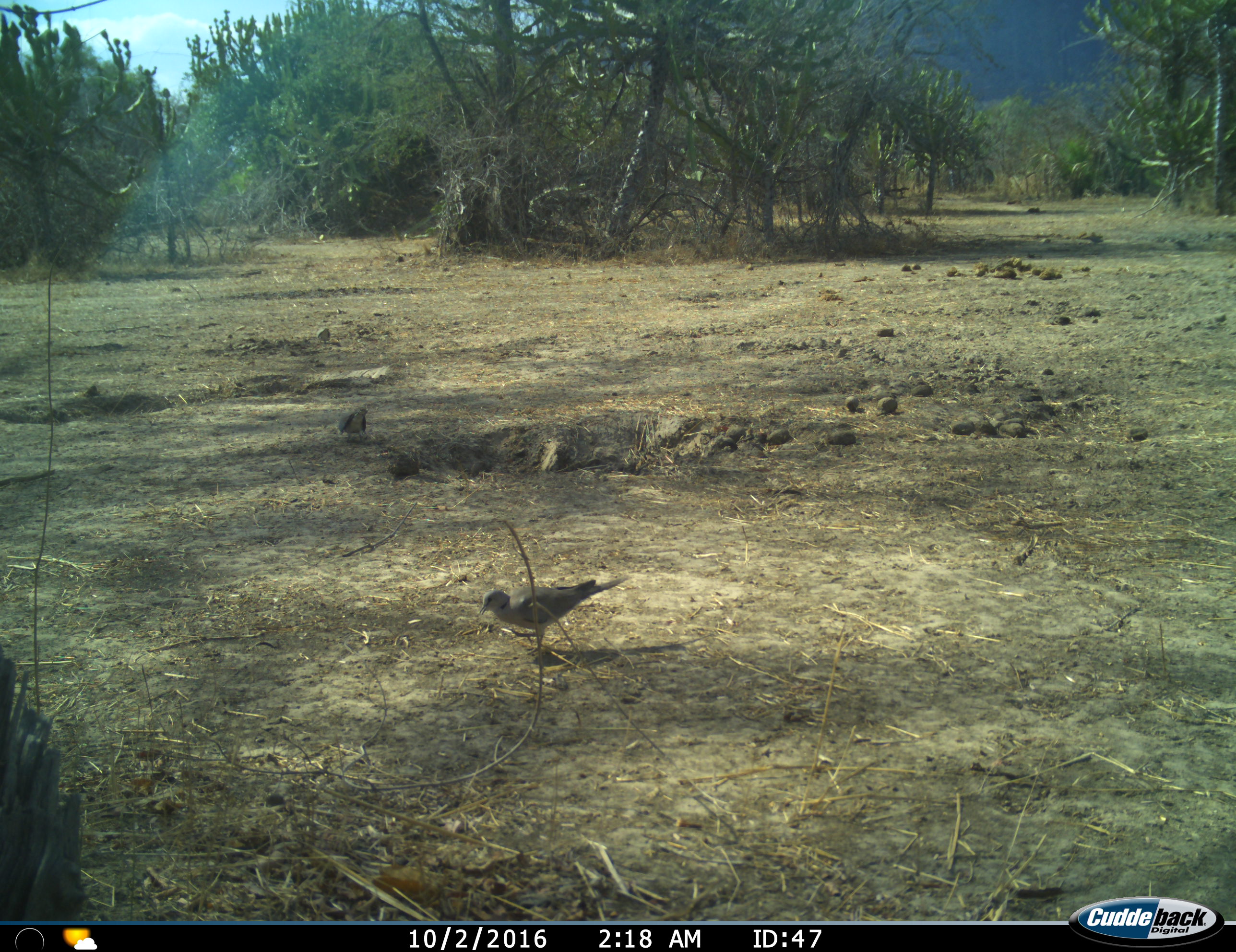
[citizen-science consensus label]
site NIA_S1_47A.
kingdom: Animalia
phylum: Chordata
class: Aves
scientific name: Aves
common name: bird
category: birdother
Birdother (bird) (Aves), count 2. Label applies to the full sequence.